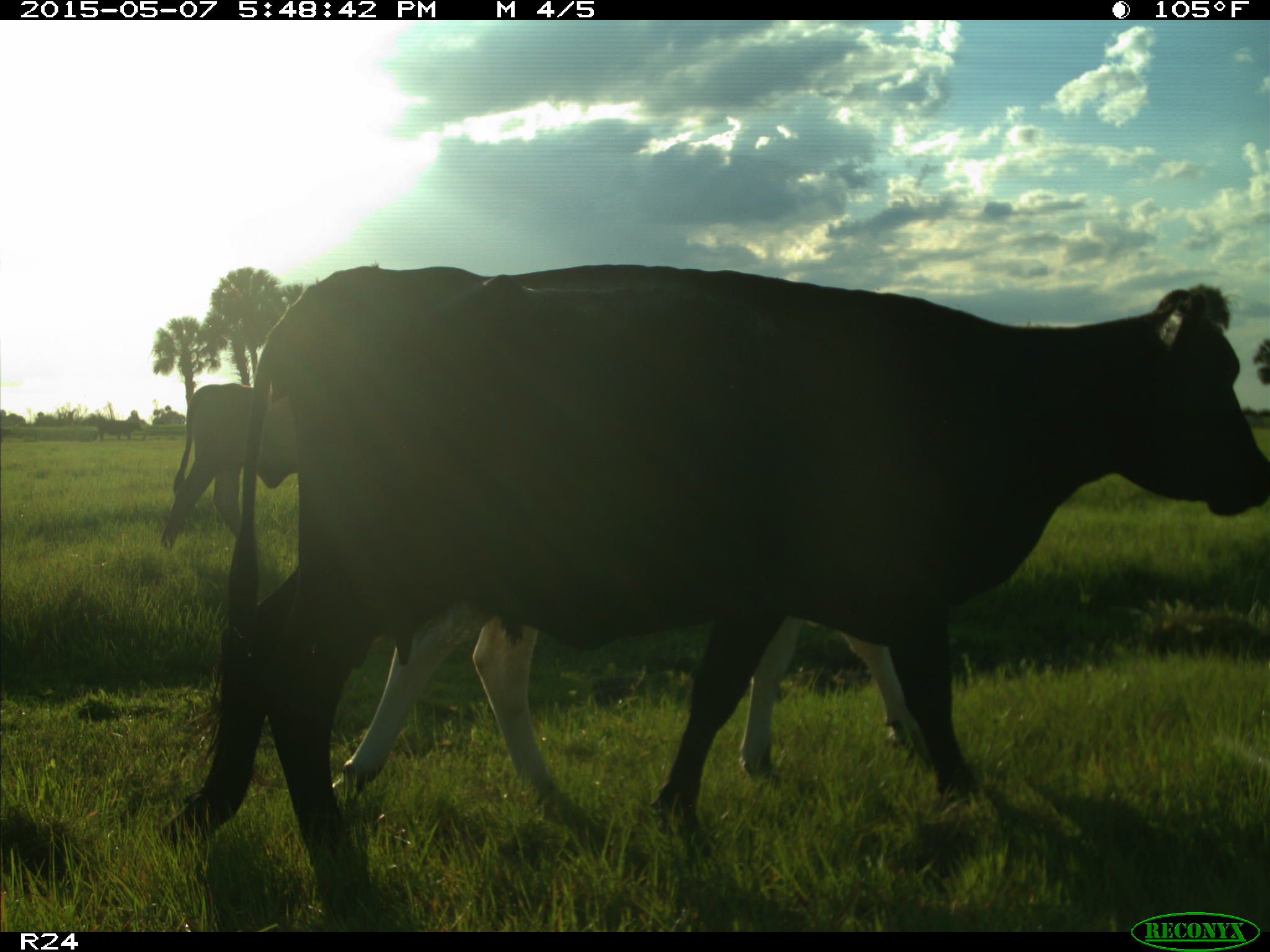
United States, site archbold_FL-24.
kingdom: Animalia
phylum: Chordata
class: Mammalia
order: Artiodactyla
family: Bovidae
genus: Bos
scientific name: Bos taurus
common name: domestic cow